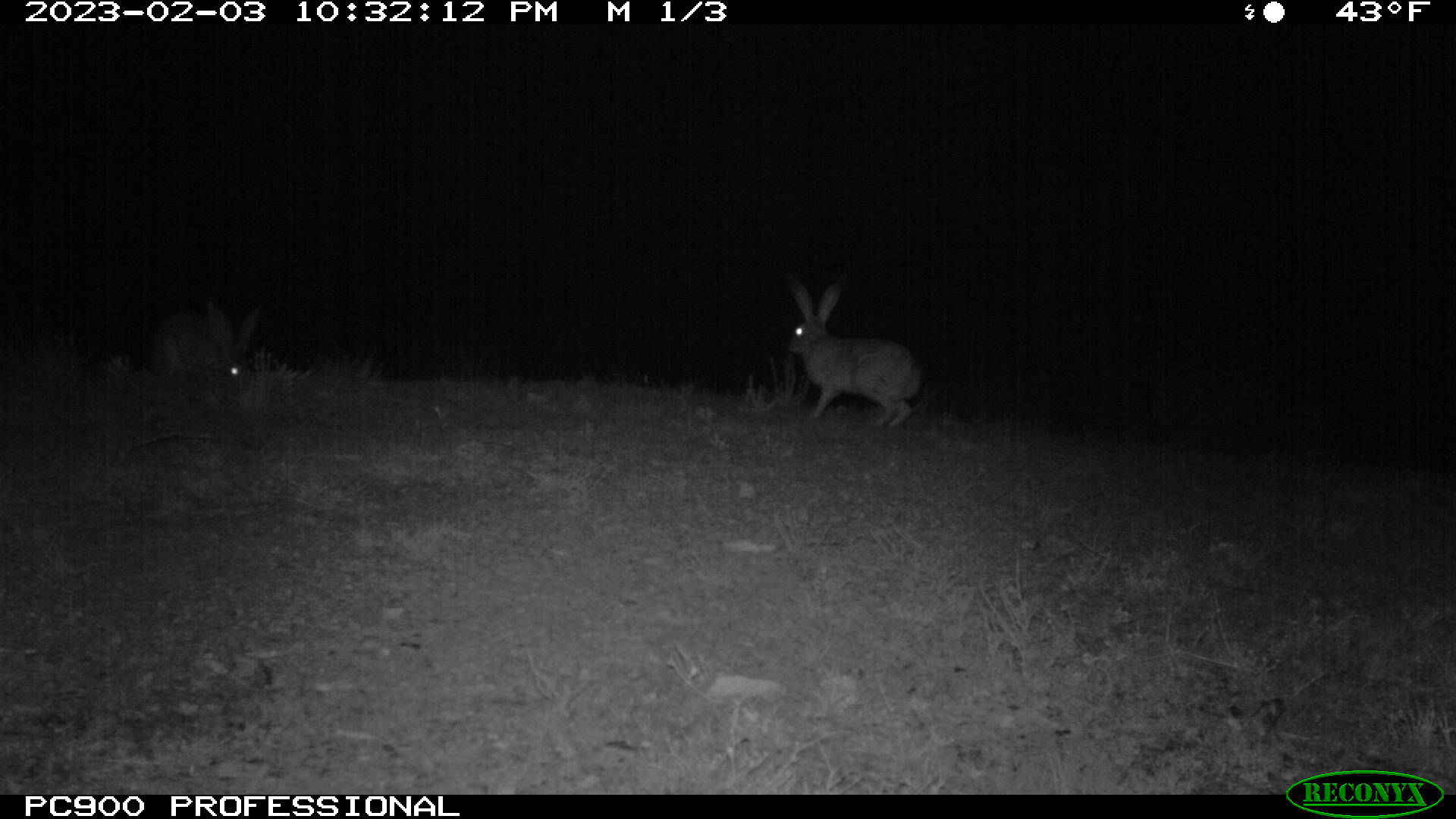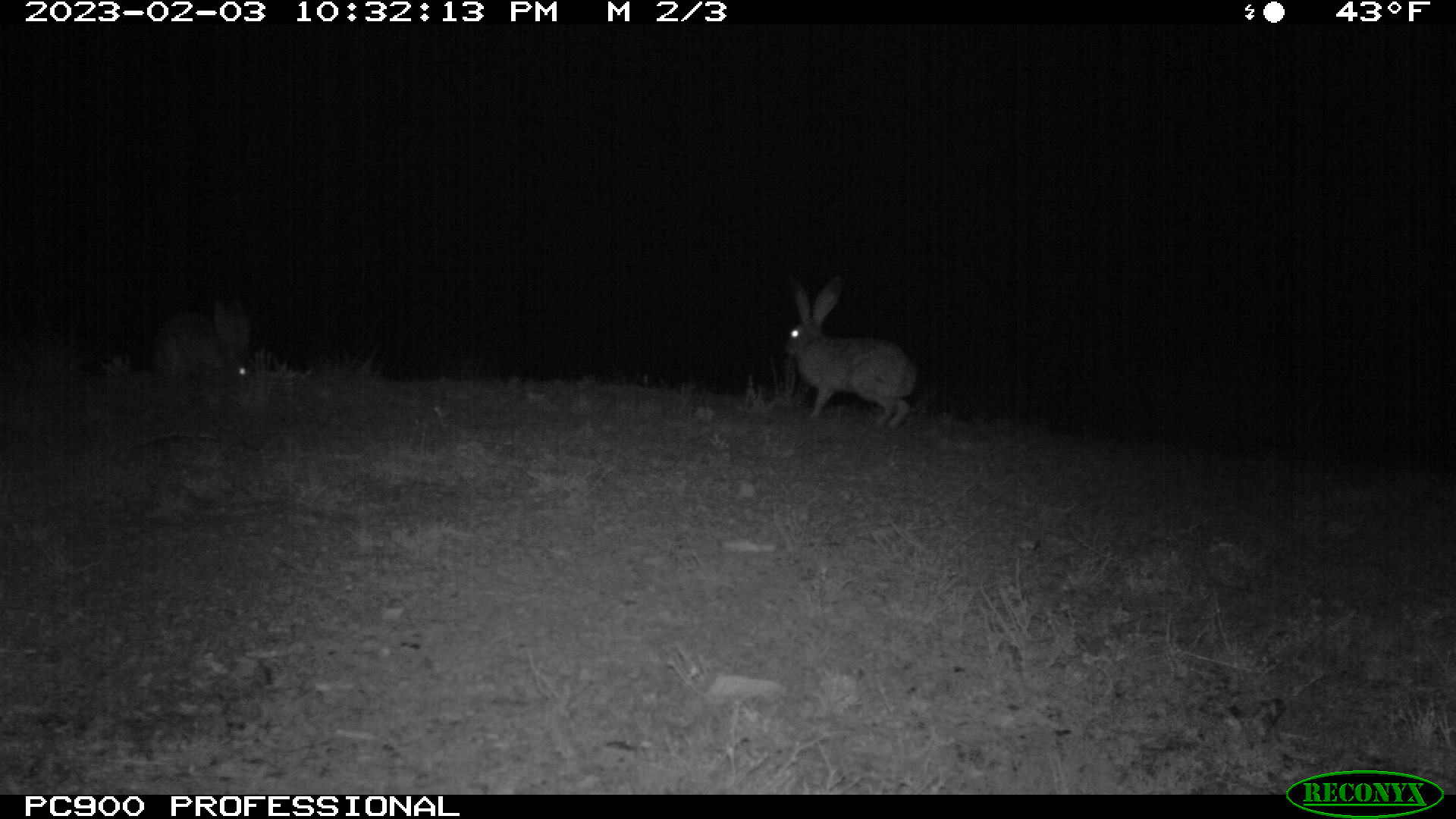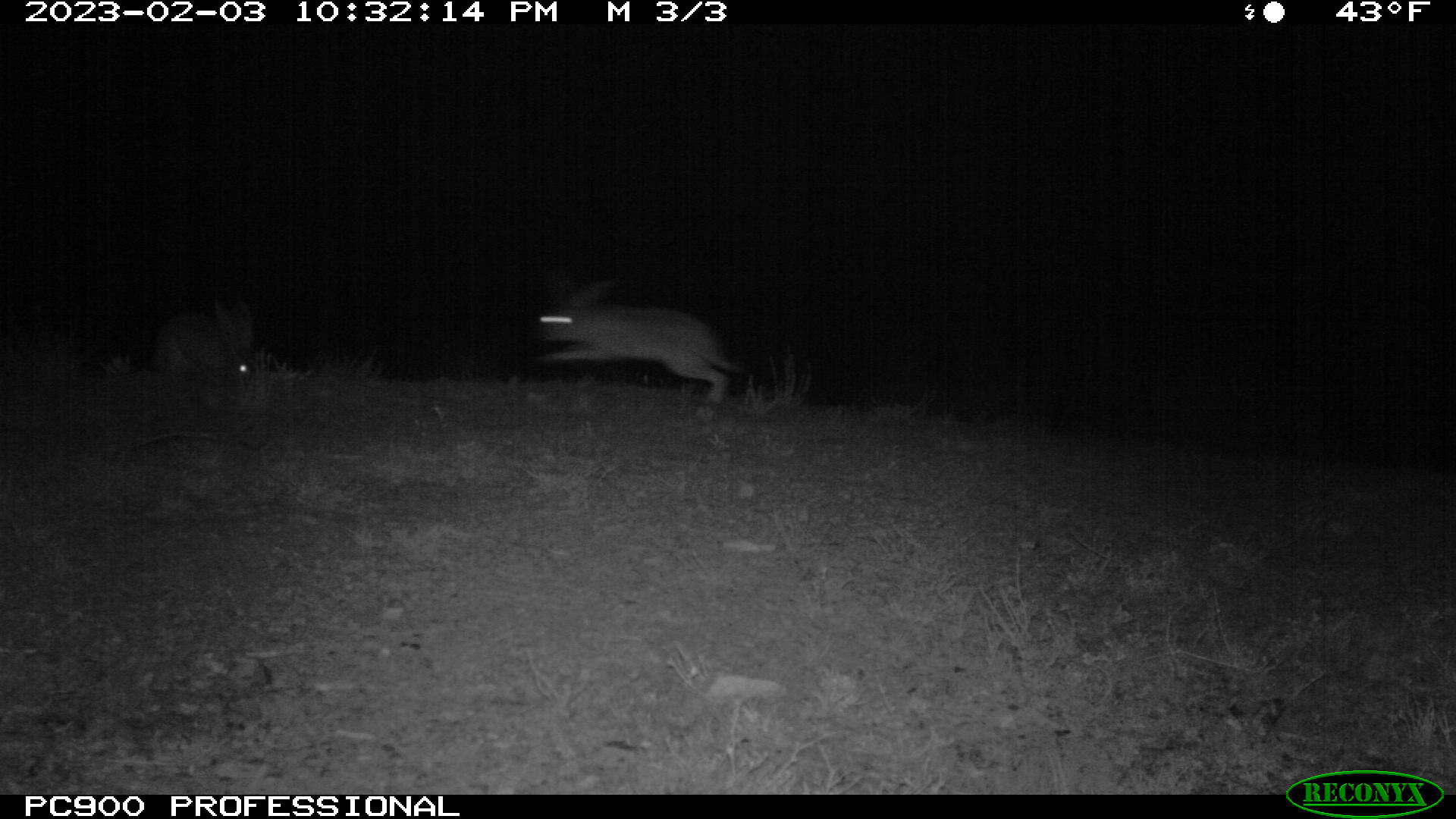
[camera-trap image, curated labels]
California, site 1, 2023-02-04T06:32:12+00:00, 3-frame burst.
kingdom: Animalia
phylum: Chordata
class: Mammalia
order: Lagomorpha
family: Leporidae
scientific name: Leporidae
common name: rabbit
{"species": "rabbit (Leporidae)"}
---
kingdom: Animalia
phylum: Chordata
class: Mammalia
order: Lagomorpha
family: Leporidae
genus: Lepus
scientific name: Lepus californicus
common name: black-tailed jackrabbit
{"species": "black-tailed jackrabbit (Lepus californicus)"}